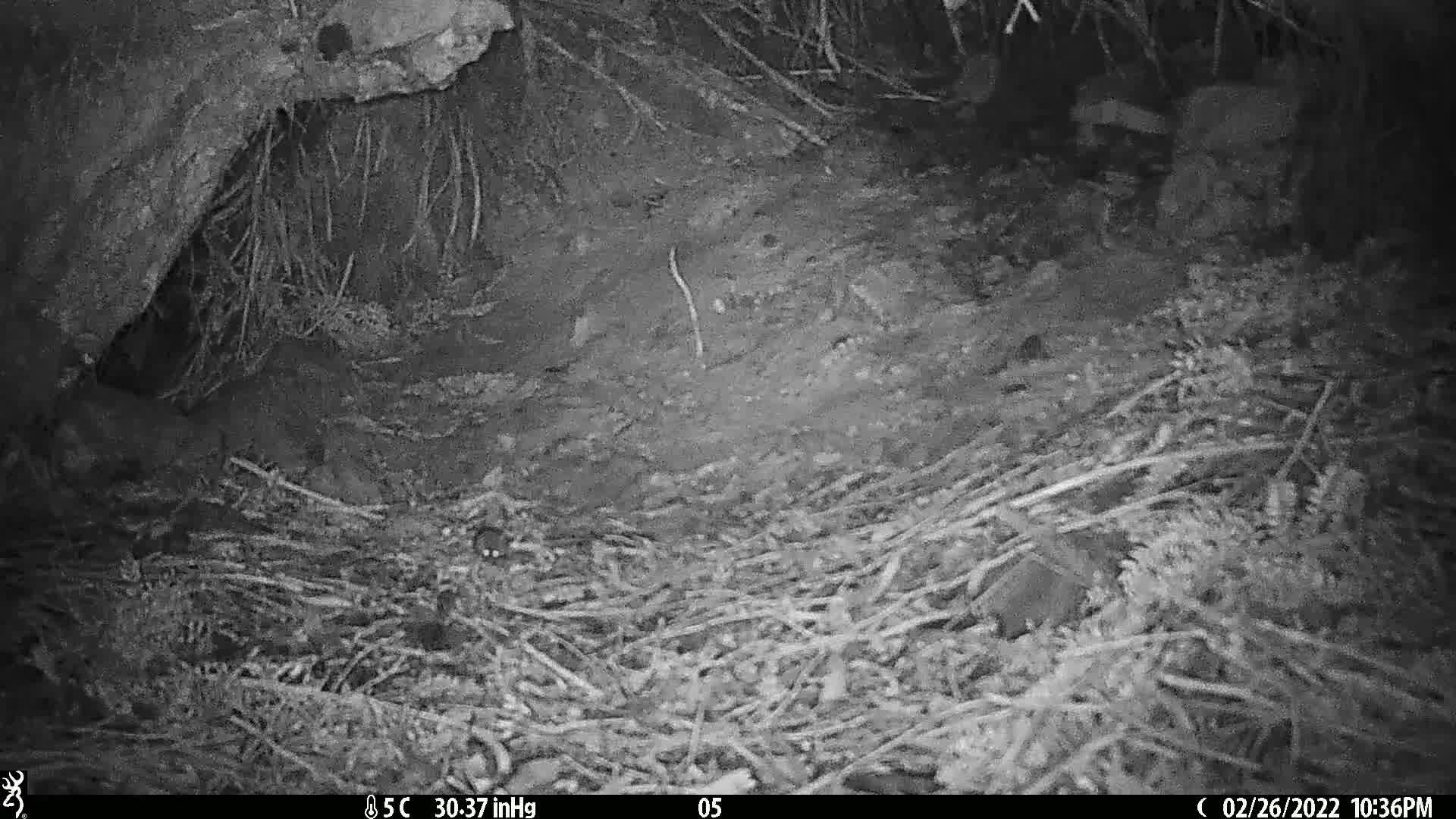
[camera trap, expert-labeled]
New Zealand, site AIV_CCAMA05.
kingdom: Animalia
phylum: Chordata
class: Mammalia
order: Rodentia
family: Muridae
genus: Mus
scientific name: Mus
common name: mouse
Mouse (Mus).